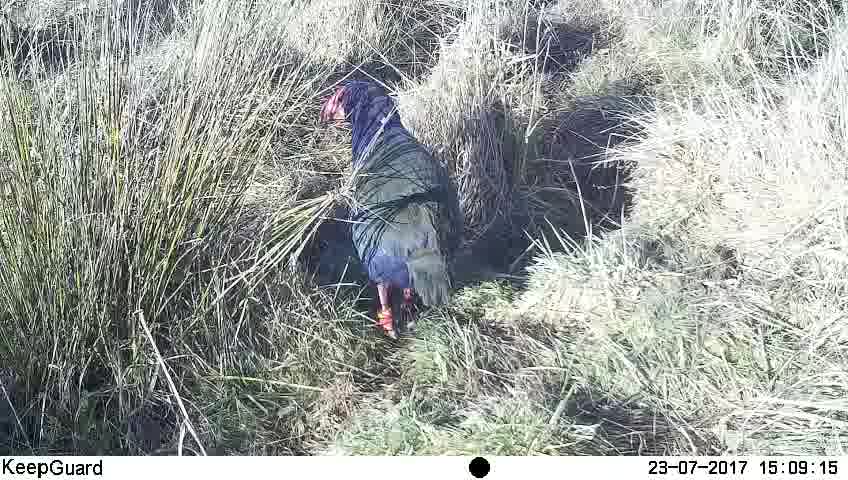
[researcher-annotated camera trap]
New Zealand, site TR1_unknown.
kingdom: Animalia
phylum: Chordata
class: Aves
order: Gruiformes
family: Rallidae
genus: Porphyrio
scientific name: Porphyrio mantelli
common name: takahe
Takahe (Porphyrio mantelli).